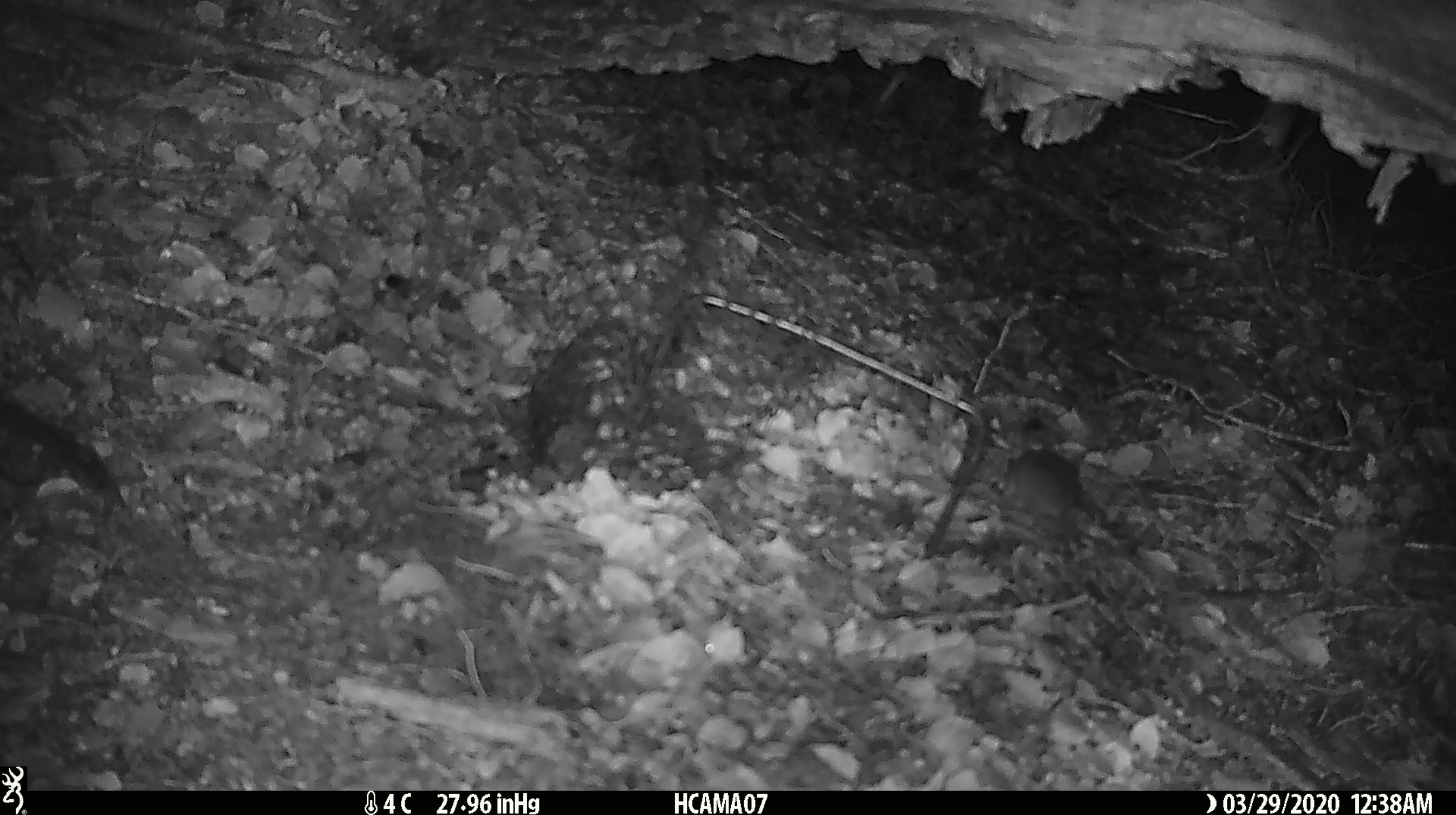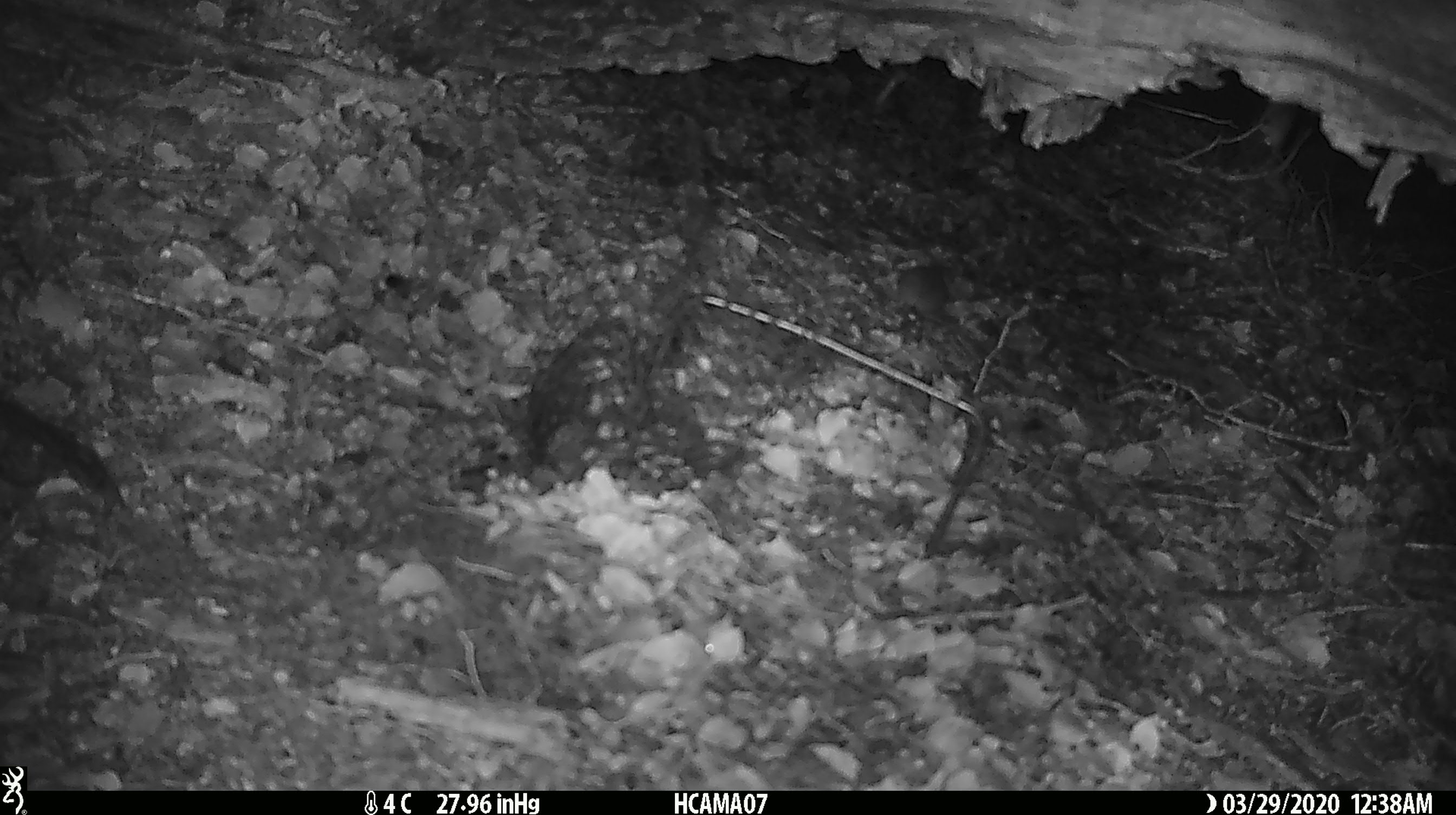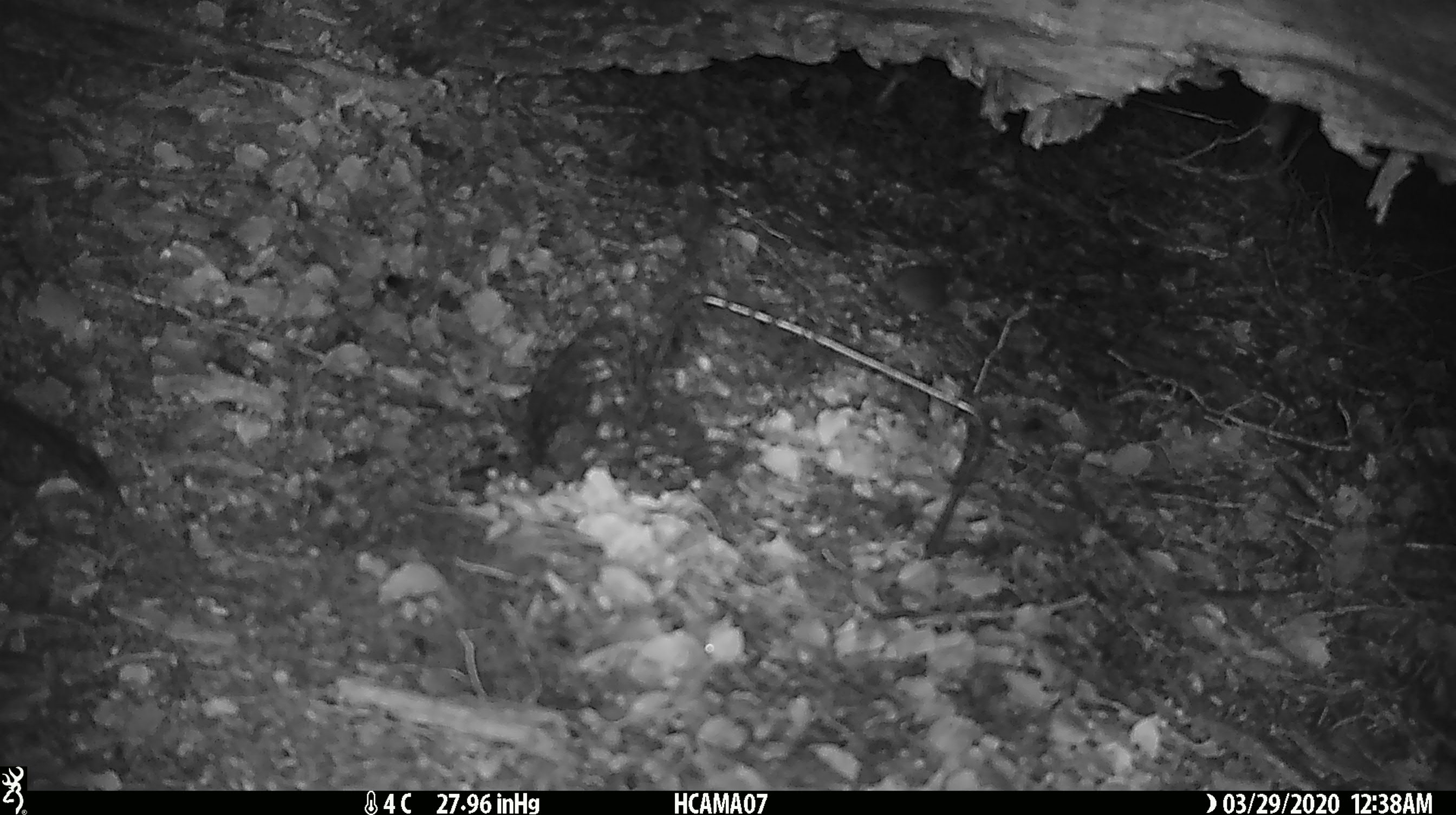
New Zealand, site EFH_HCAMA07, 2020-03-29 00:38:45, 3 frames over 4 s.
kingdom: Animalia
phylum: Chordata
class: Mammalia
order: Rodentia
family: Muridae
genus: Mus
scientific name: Mus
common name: mouse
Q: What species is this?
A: Mouse (Mus).